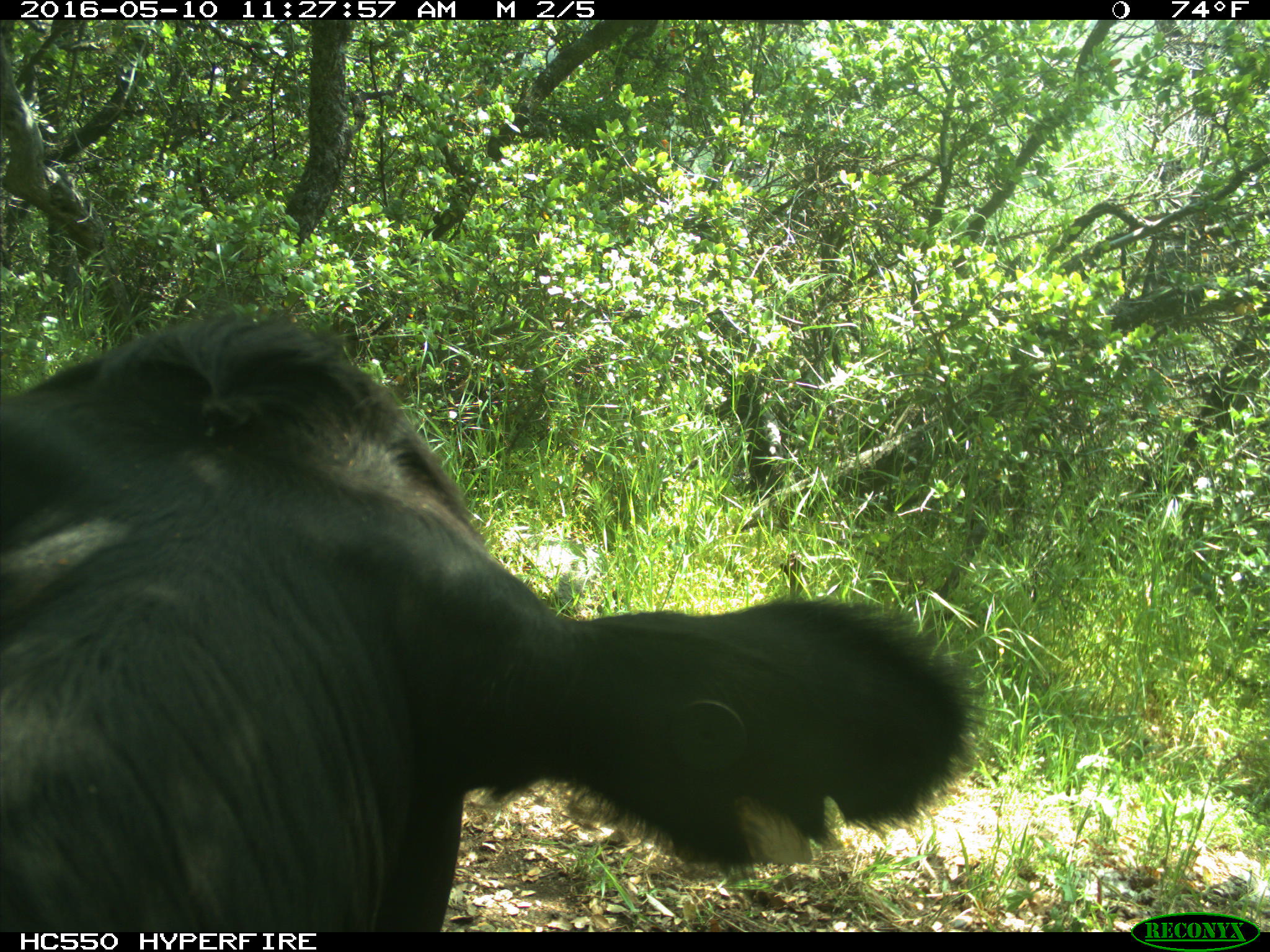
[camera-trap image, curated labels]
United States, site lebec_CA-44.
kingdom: Animalia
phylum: Chordata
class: Mammalia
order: Artiodactyla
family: Bovidae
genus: Bos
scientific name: Bos taurus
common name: domestic cow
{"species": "Bos taurus (domestic cow)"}